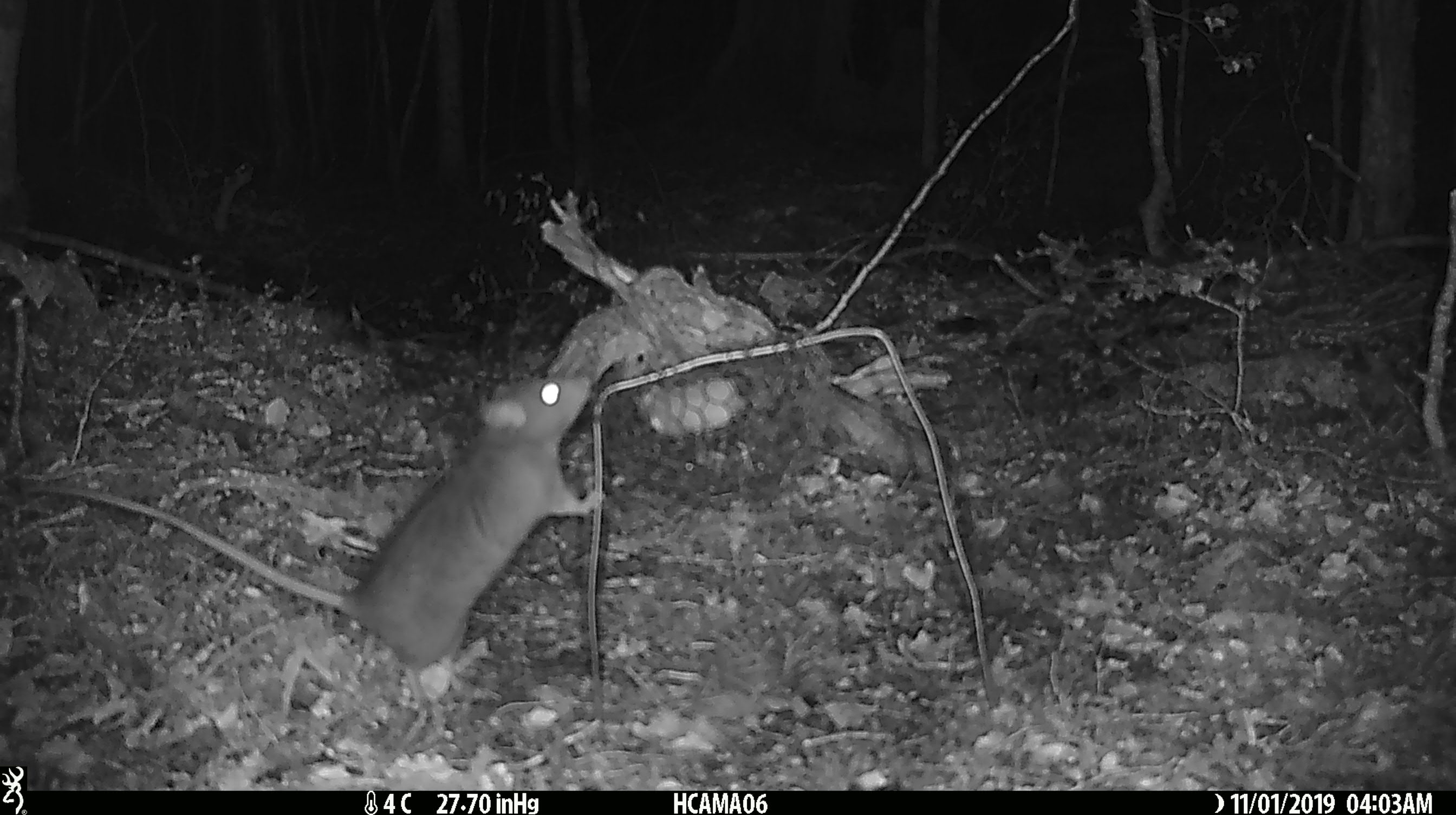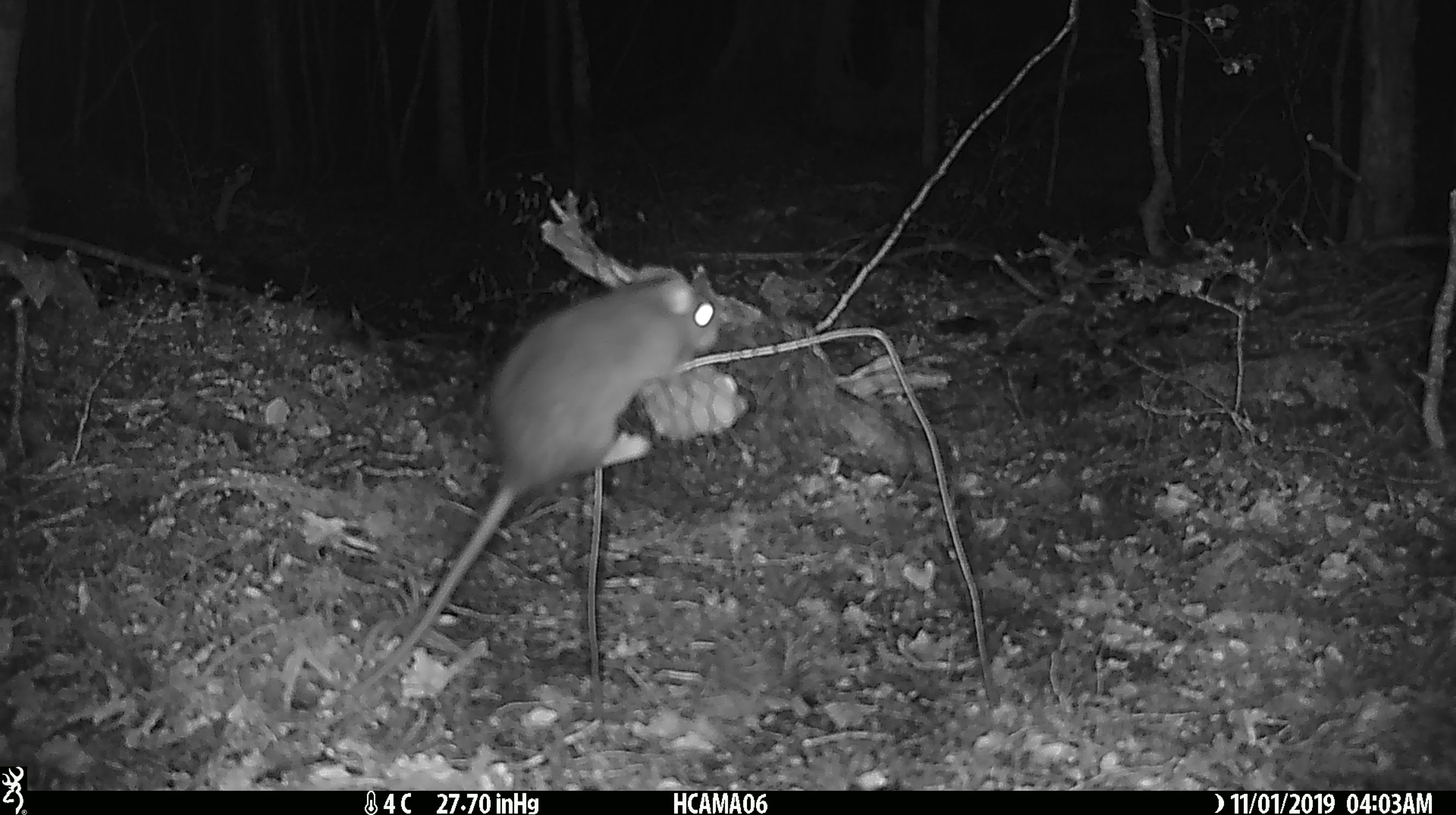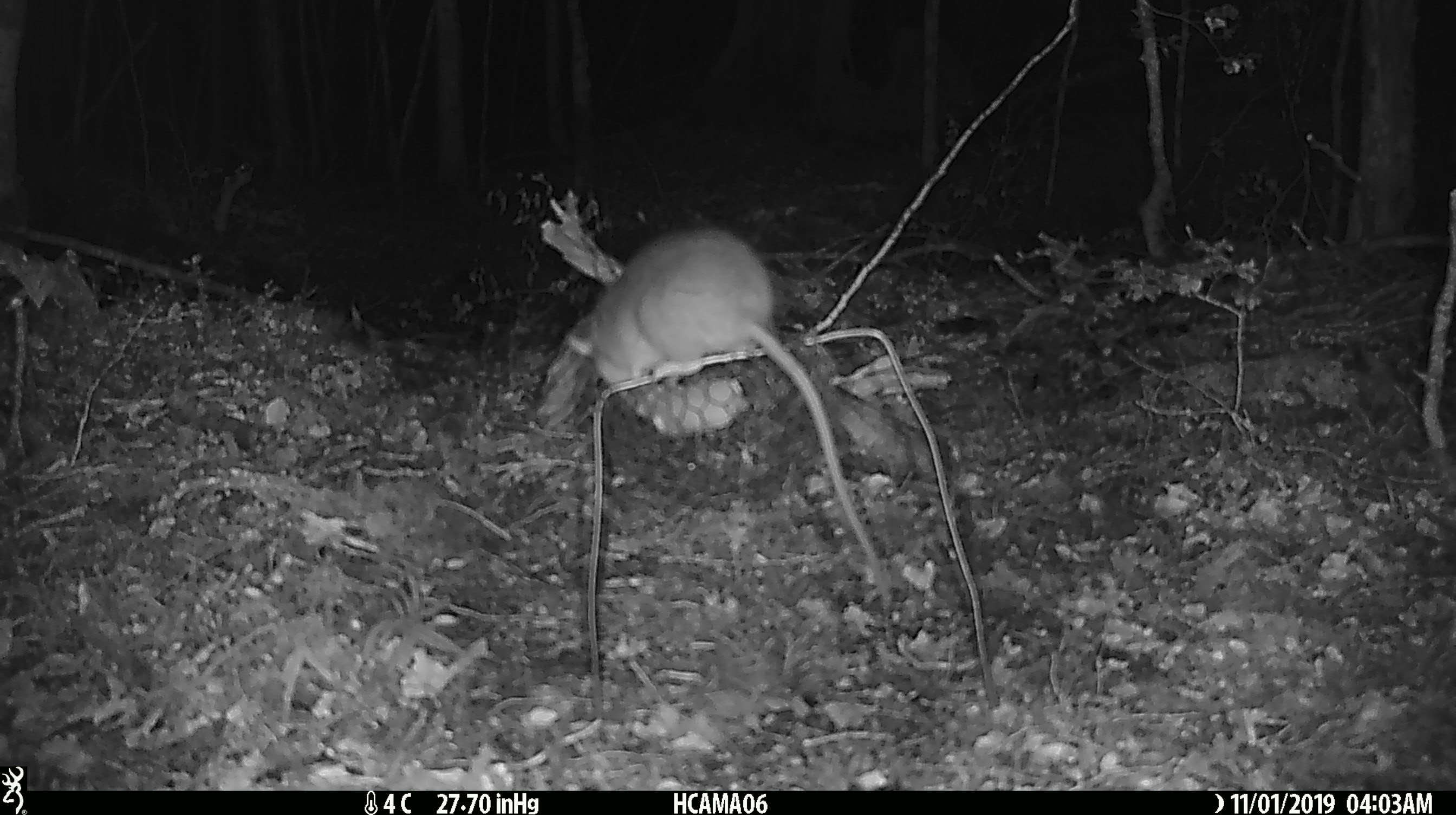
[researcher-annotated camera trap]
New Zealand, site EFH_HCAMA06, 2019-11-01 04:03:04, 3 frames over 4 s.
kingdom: Animalia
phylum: Chordata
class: Mammalia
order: Rodentia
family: Muridae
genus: Rattus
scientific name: Rattus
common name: rat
Rat (Rattus).